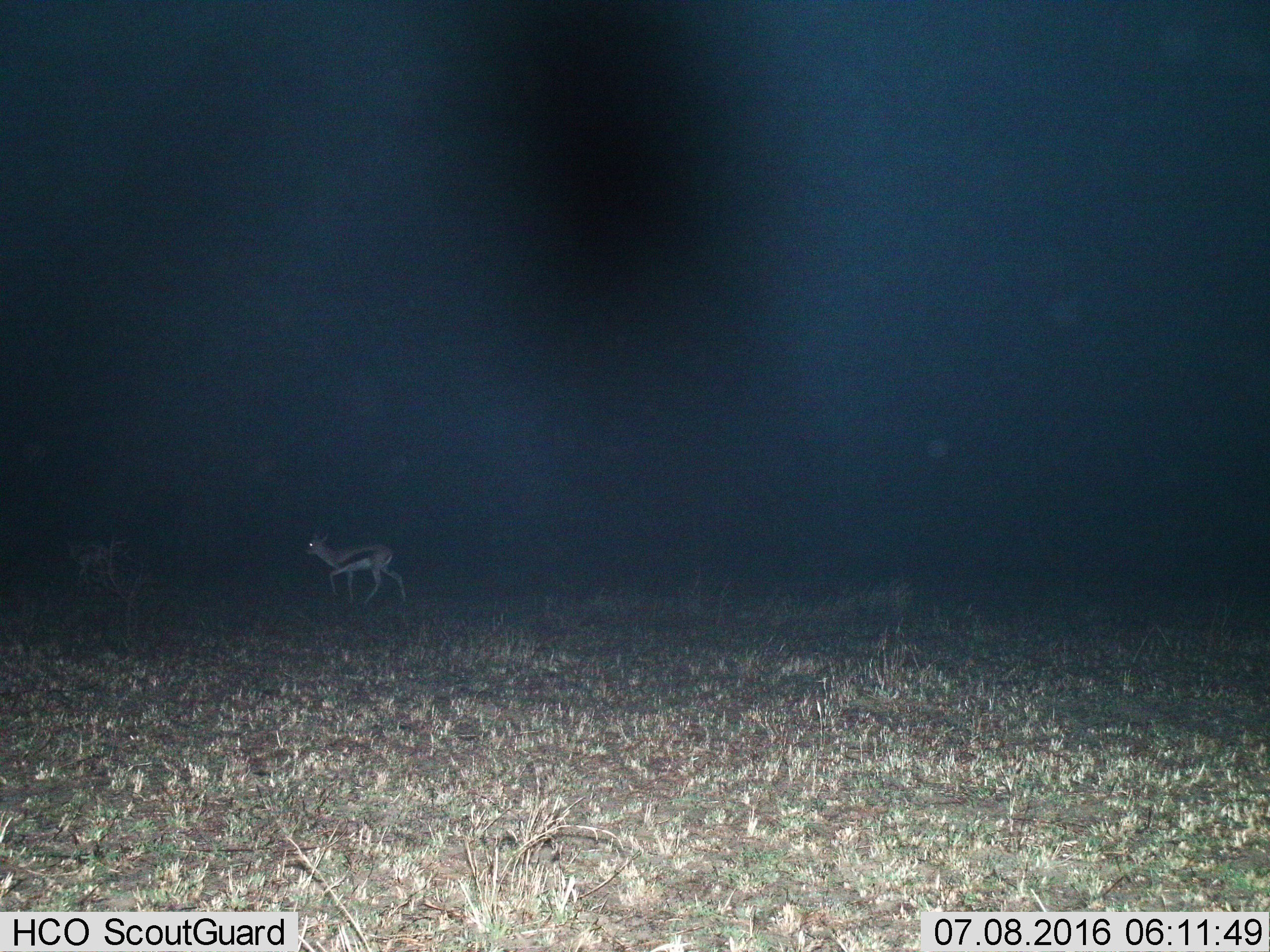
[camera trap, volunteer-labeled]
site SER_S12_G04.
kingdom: Animalia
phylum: Chordata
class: Mammalia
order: Artiodactyla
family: Bovidae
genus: Eudorcas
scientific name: Eudorcas thomsonii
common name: thomson's gazelle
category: gazellethomsons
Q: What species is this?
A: Gazellethomsons (thomson's gazelle) (Eudorcas thomsonii).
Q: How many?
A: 2.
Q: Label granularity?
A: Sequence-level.